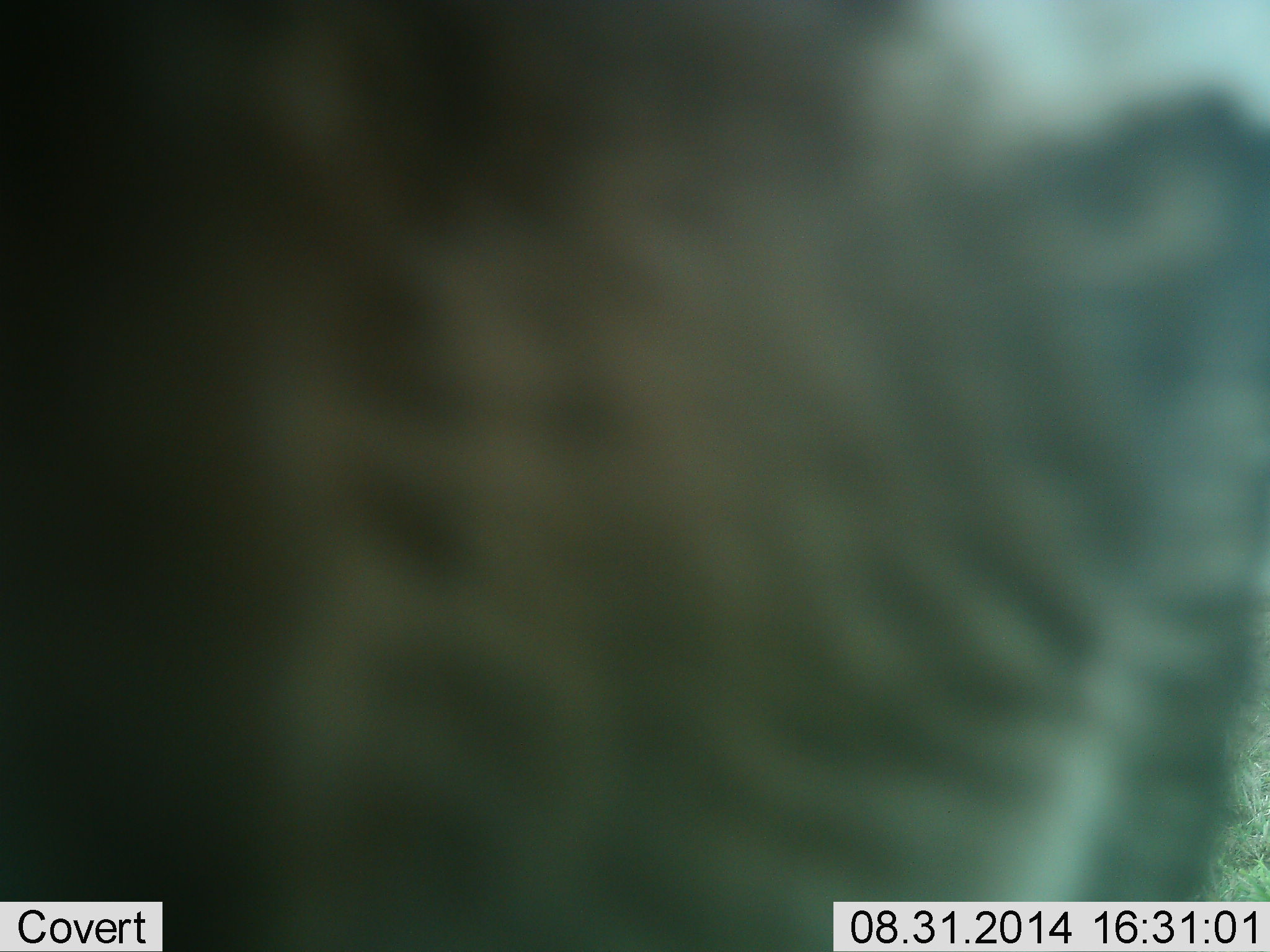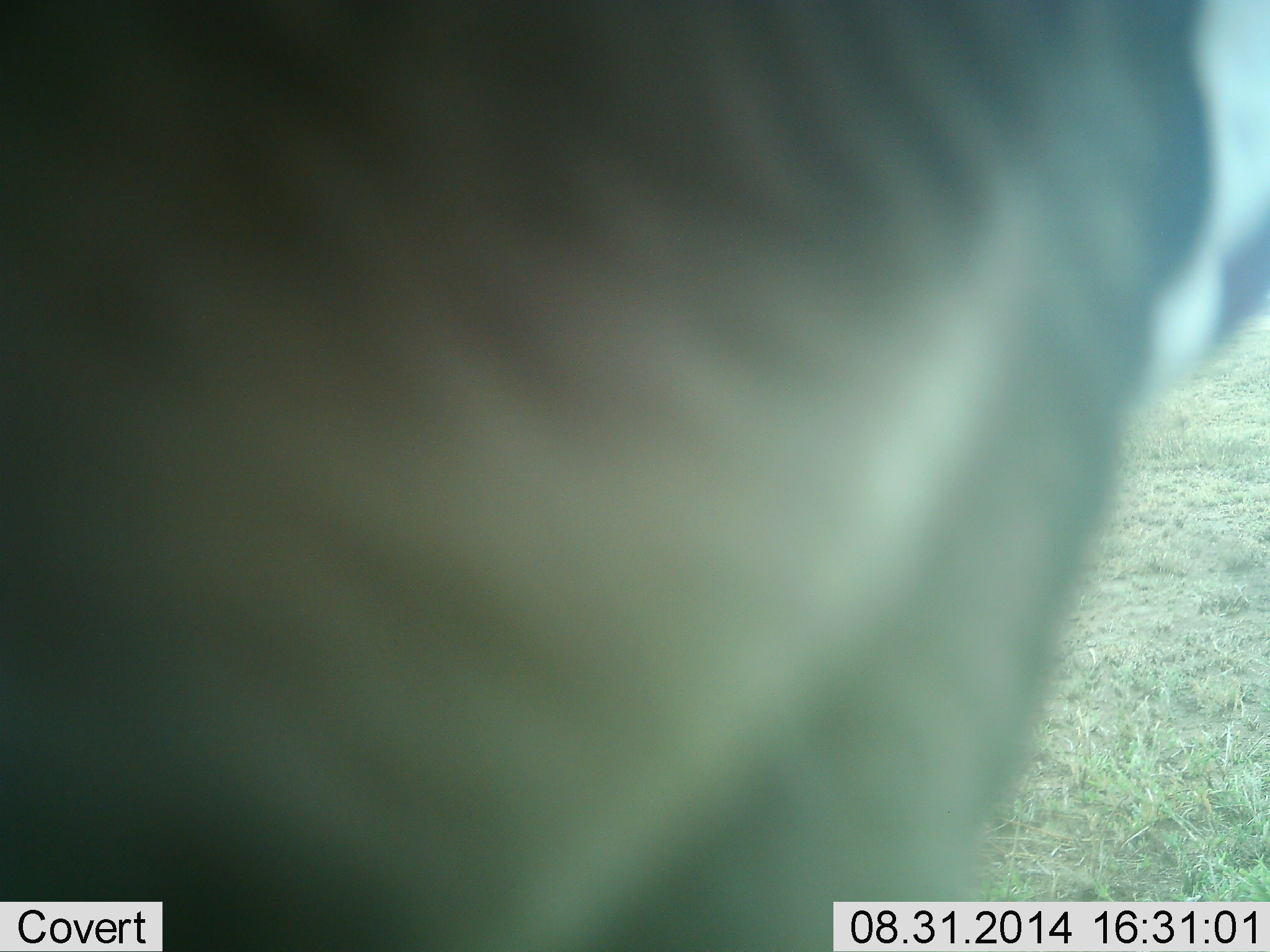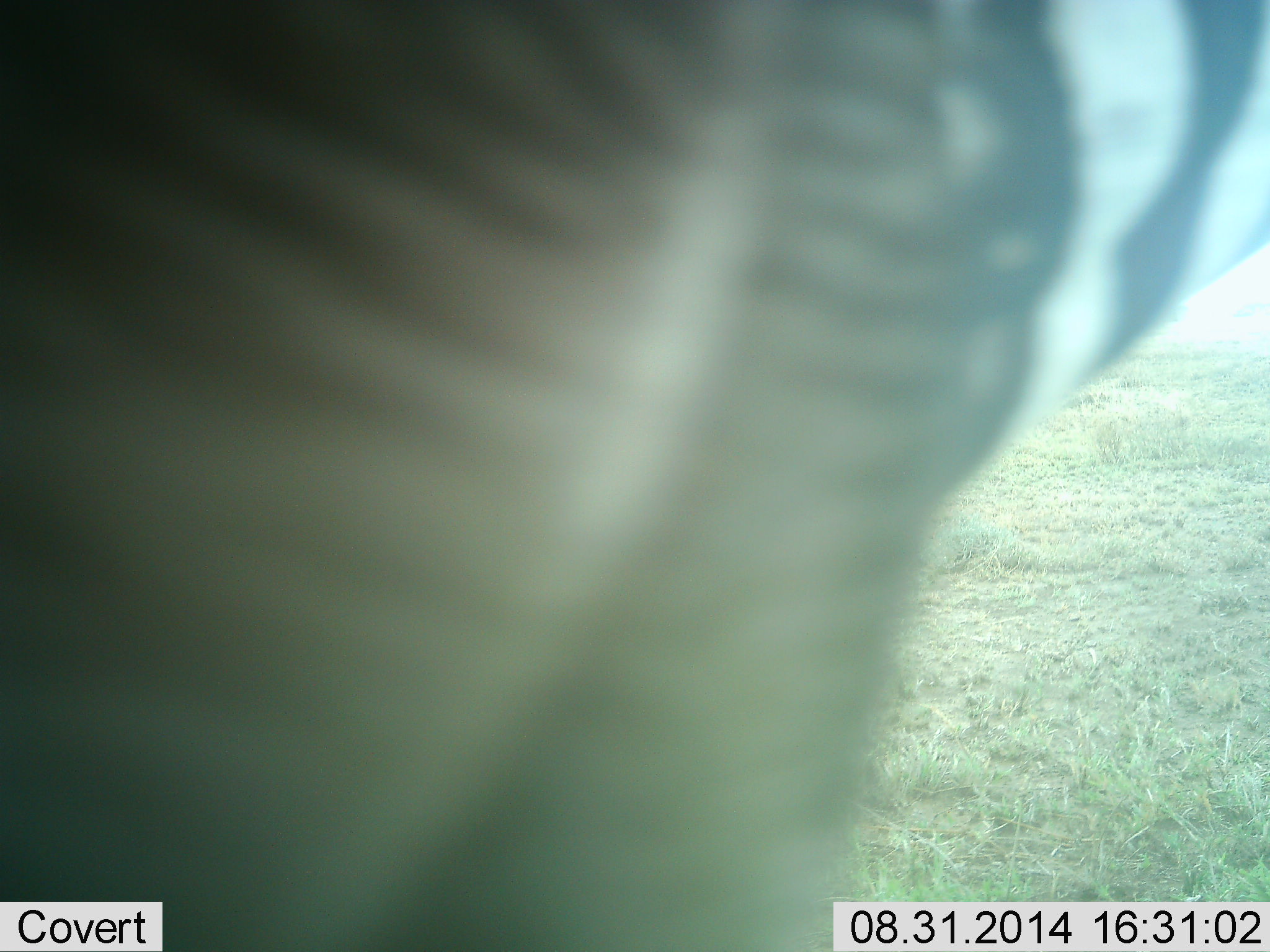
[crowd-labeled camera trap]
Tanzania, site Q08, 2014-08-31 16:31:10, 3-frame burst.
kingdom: Animalia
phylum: Chordata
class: Mammalia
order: Perissodactyla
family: Equidae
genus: Equus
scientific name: Equus quagga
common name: plains zebra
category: zebra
Zebra (plains zebra) (Equus quagga), count 1. Behavior (volunteer vote fractions): standing 70%, resting 0%, moving 10%, interacting 20%. Young present (vote fraction): 0%. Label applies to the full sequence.